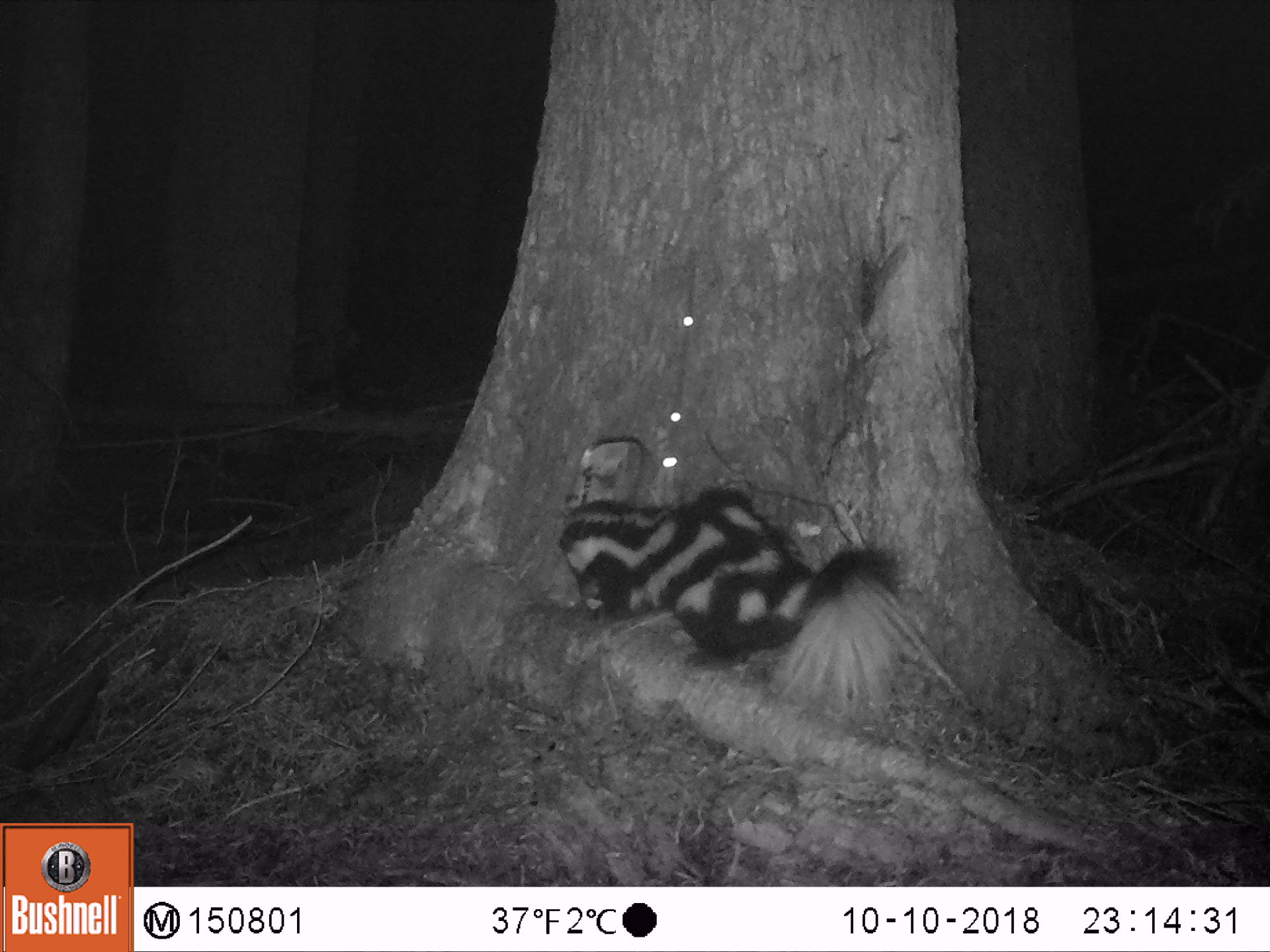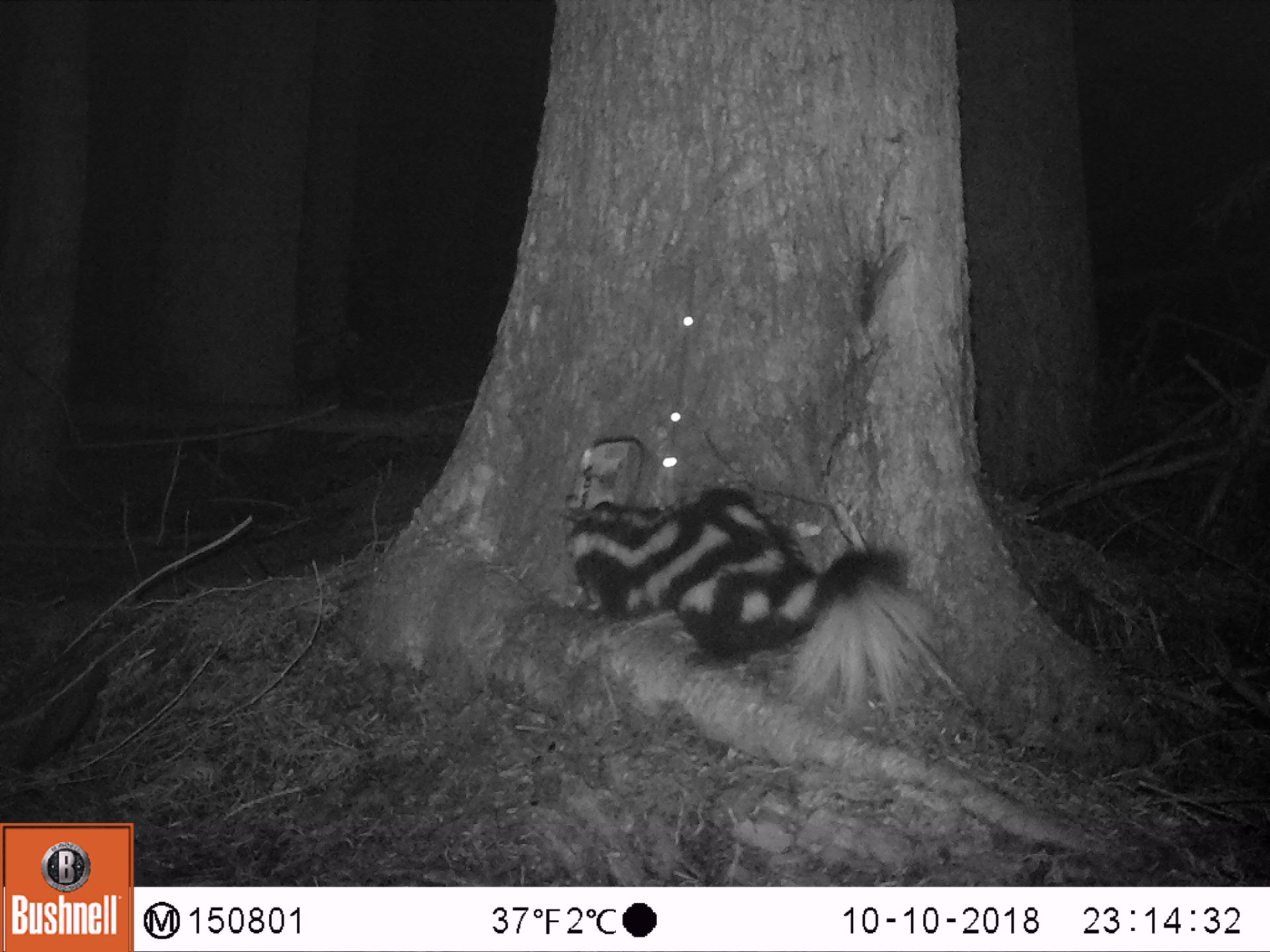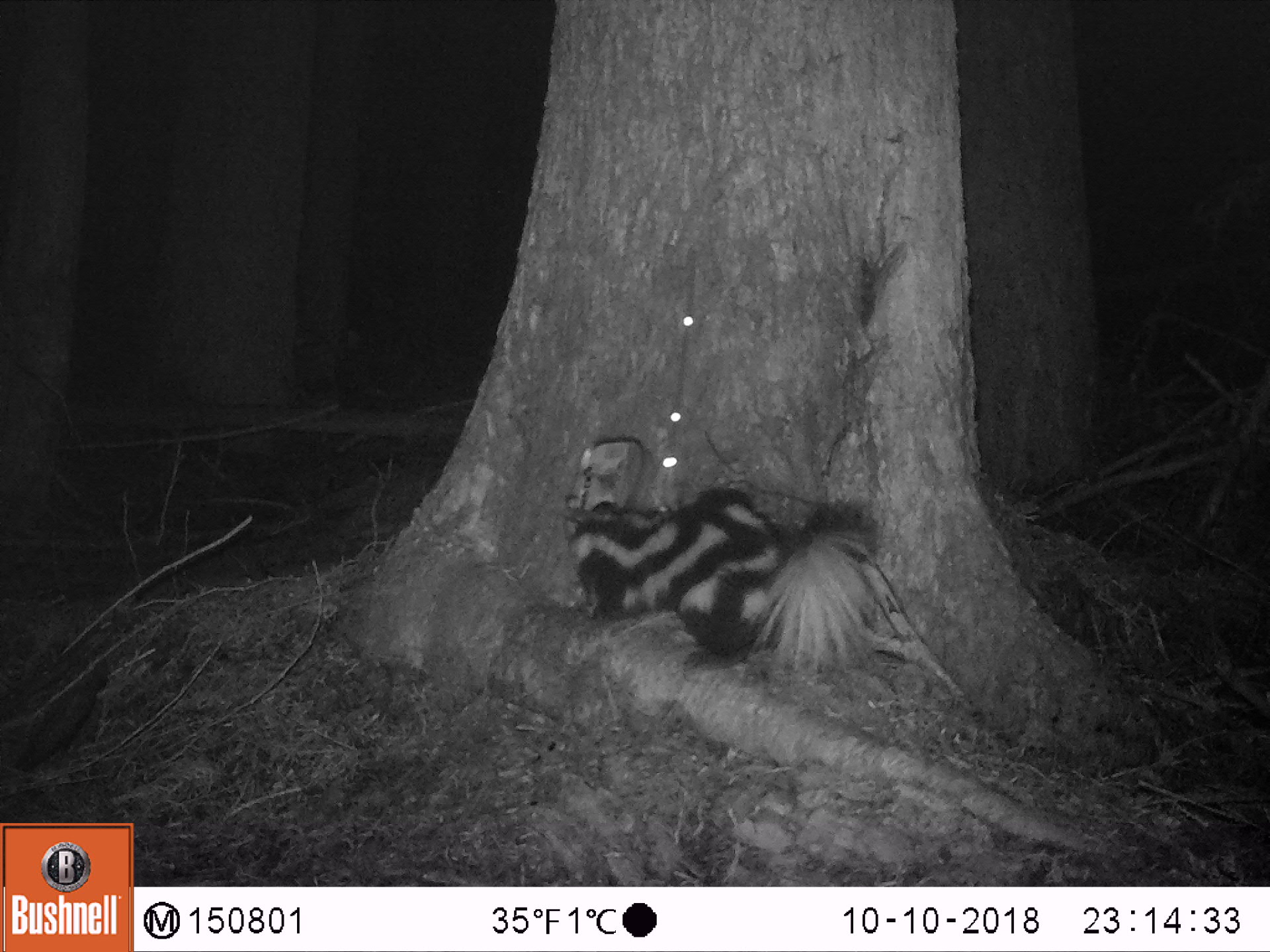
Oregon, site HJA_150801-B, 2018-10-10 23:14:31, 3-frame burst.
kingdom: Animalia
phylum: Chordata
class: Mammalia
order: Carnivora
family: Mephitidae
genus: Spilogale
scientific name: Spilogale gracilis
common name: western spotted skunk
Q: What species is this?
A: Western spotted skunk (Spilogale gracilis).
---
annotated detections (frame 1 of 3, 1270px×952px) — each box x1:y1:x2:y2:
western spotted skunk: 554:465:963:751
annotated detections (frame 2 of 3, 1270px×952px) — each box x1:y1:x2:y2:
western spotted skunk: 526:471:978:748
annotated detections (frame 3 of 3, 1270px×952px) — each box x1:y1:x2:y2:
western spotted skunk: 543:483:923:719